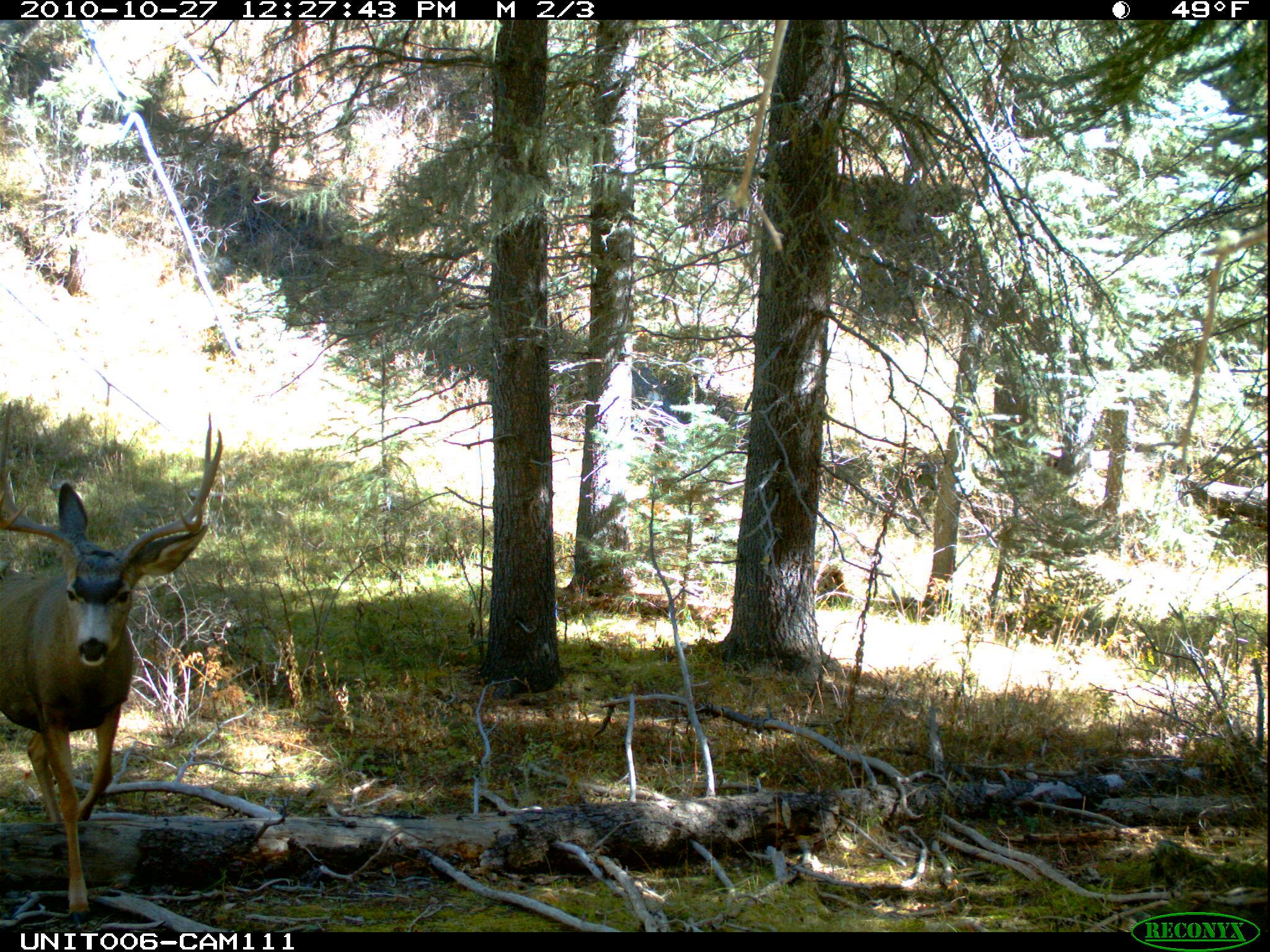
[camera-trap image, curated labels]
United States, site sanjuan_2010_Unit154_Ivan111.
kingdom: Animalia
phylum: Chordata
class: Mammalia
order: Artiodactyla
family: Cervidae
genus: Odocoileus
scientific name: Odocoileus hemionus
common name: mule deer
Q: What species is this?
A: Odocoileus hemionus (mule deer).